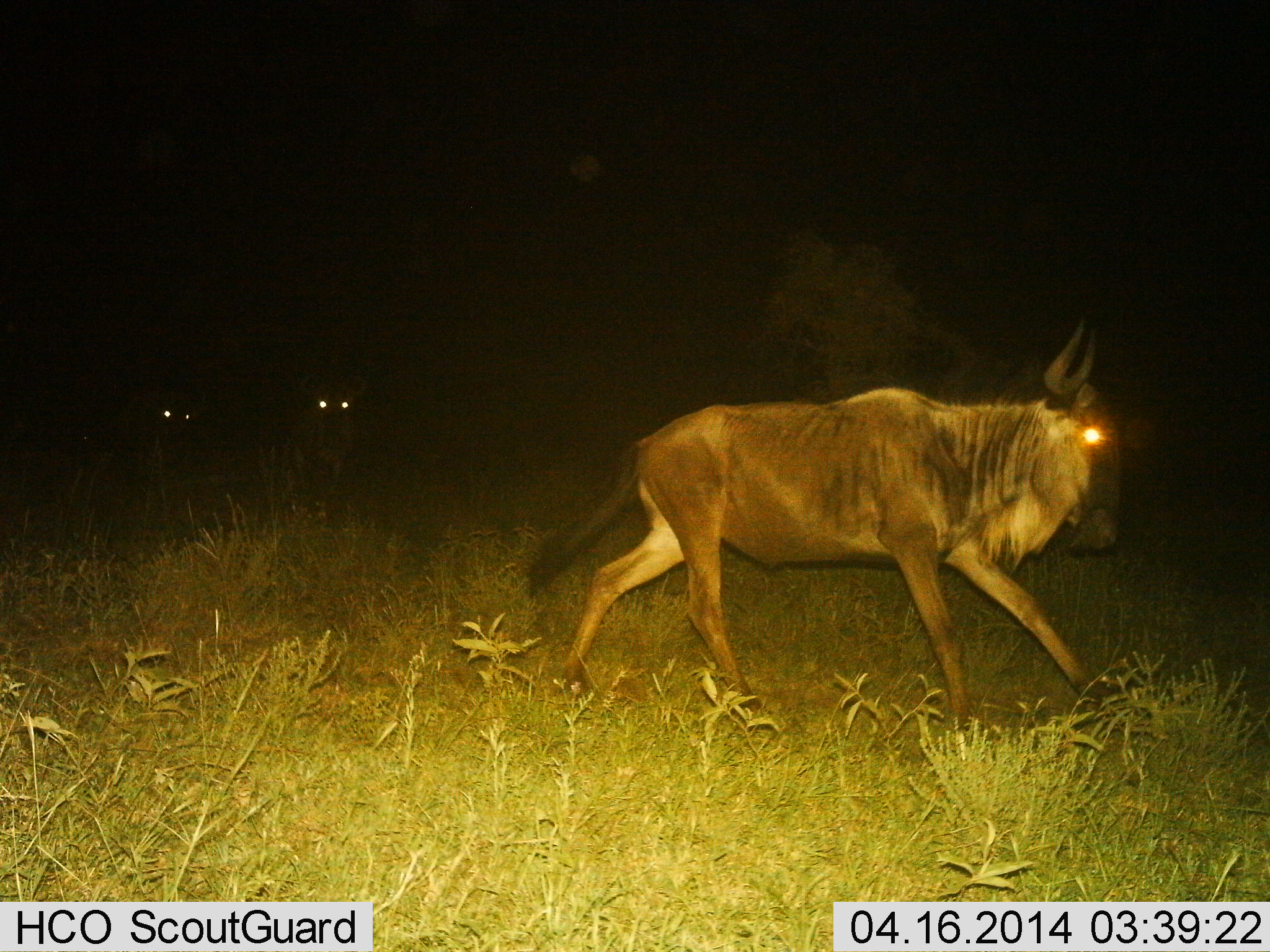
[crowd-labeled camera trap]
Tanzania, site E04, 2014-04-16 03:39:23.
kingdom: Animalia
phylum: Chordata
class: Mammalia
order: Artiodactyla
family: Bovidae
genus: Connochaetes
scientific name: Connochaetes taurinus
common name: blue wildebeest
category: wildebeest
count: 3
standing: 24%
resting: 3%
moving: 100%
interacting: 0%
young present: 0%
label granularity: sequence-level